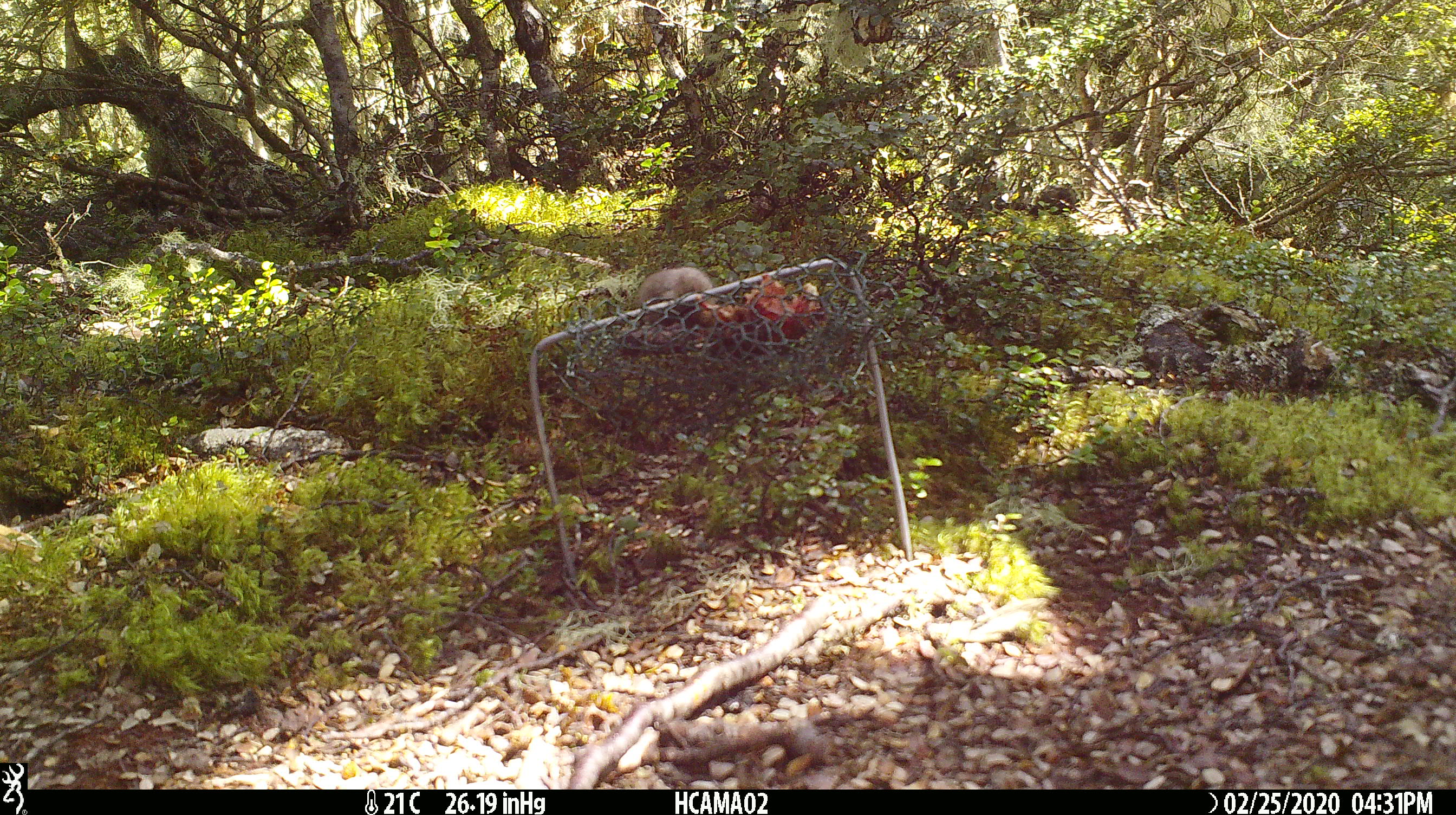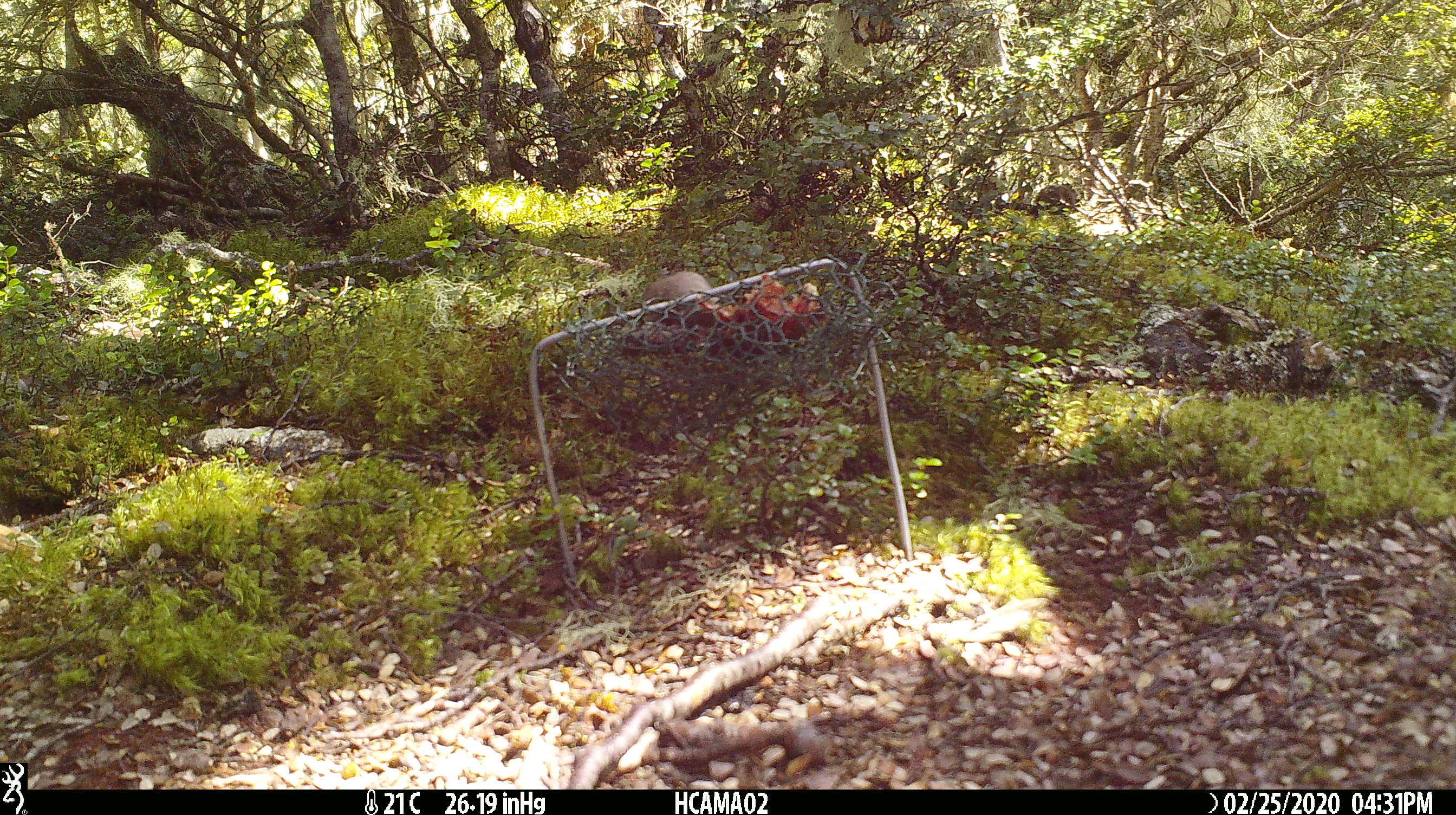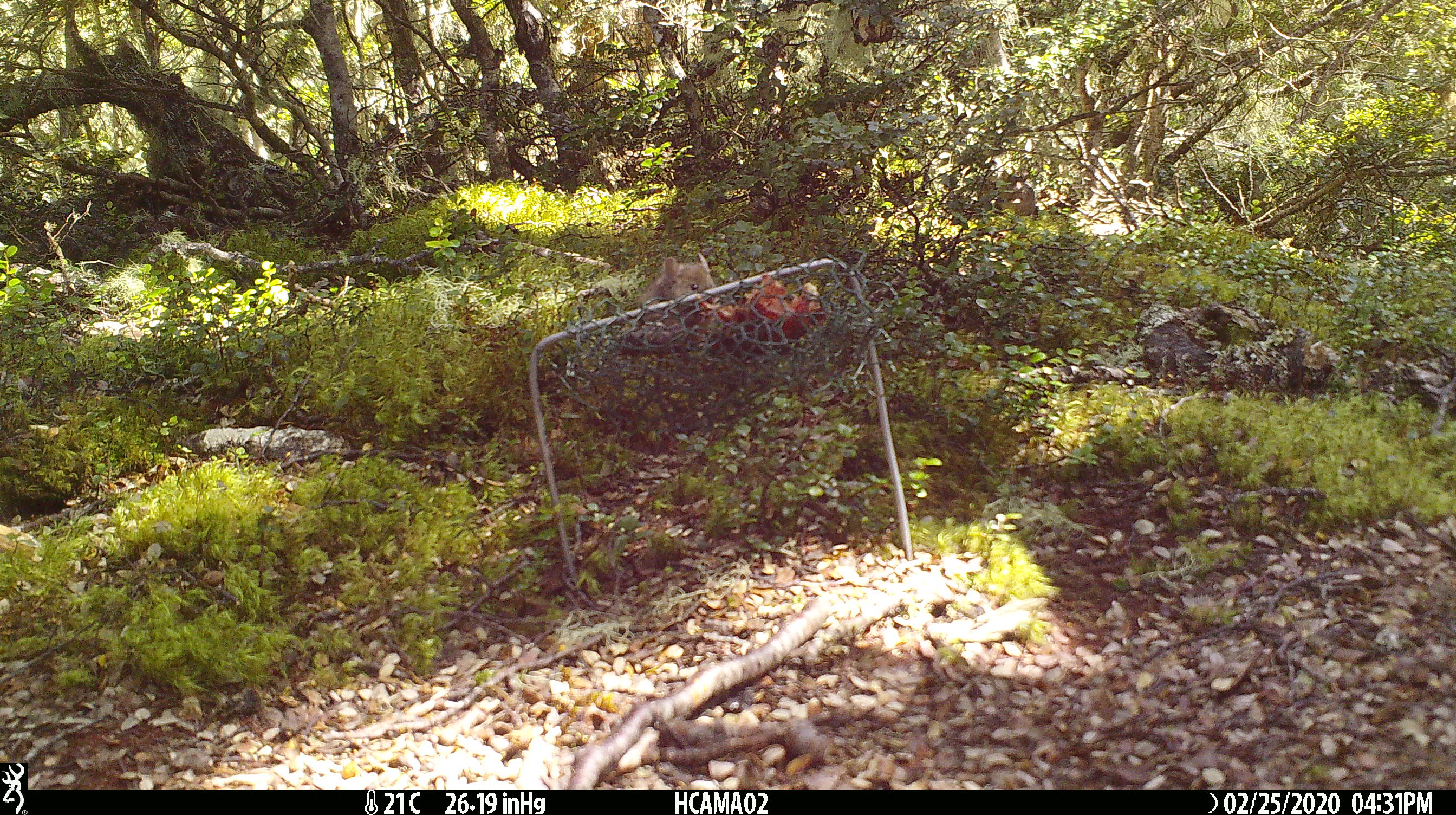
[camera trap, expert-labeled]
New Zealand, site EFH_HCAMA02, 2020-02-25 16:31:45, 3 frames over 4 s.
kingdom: Animalia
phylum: Chordata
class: Mammalia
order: Rodentia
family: Muridae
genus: Mus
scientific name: Mus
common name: mouse